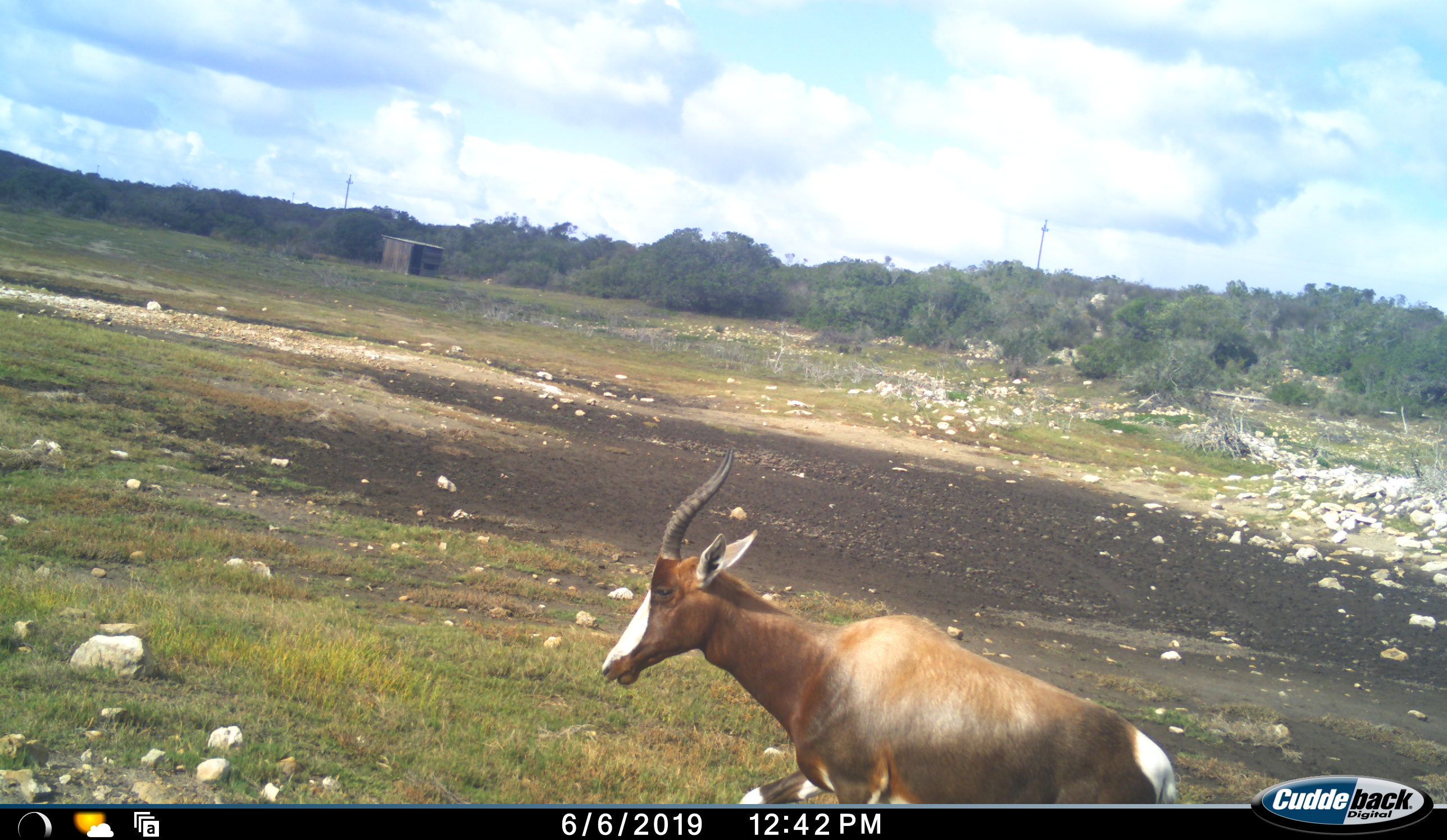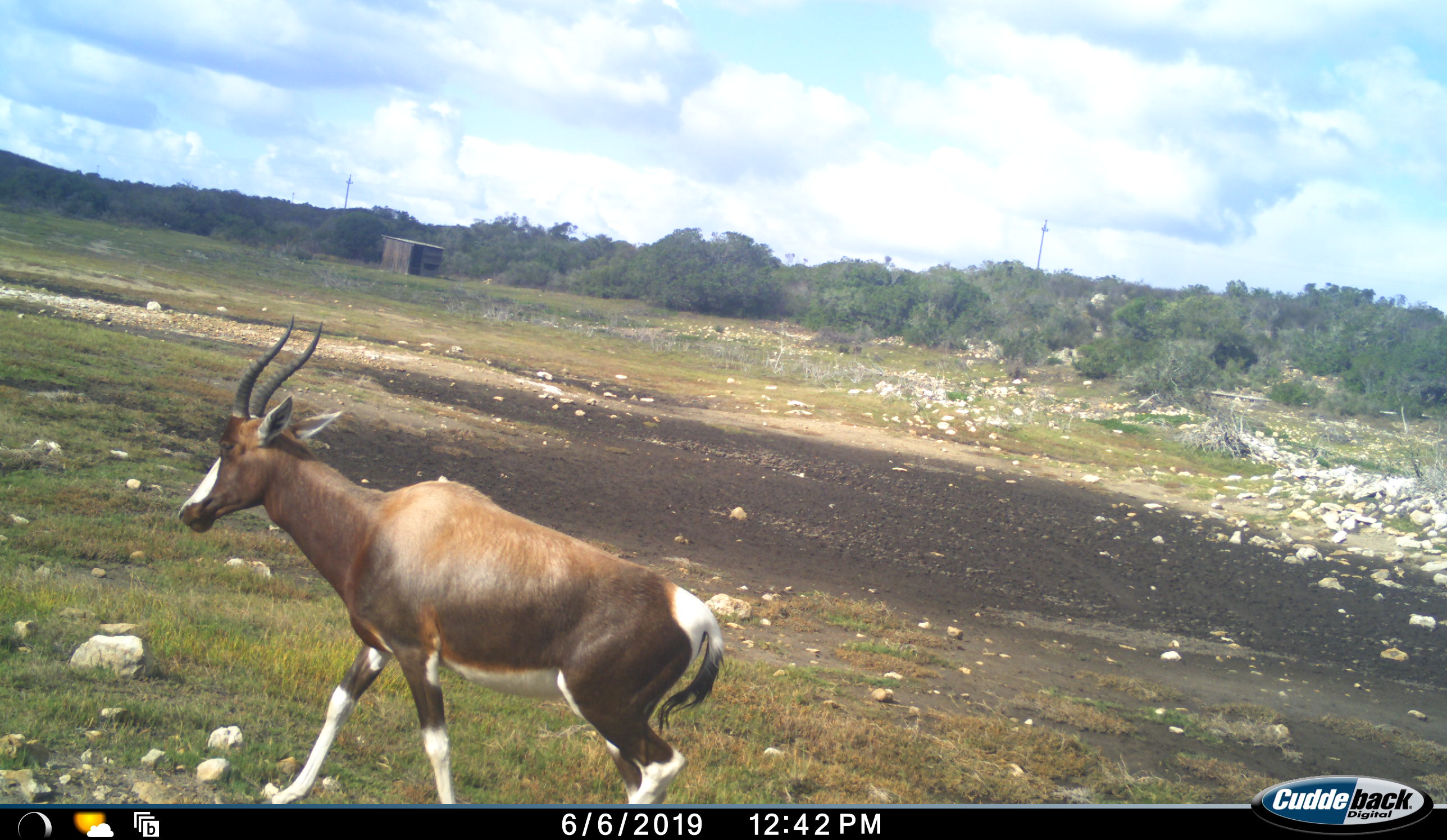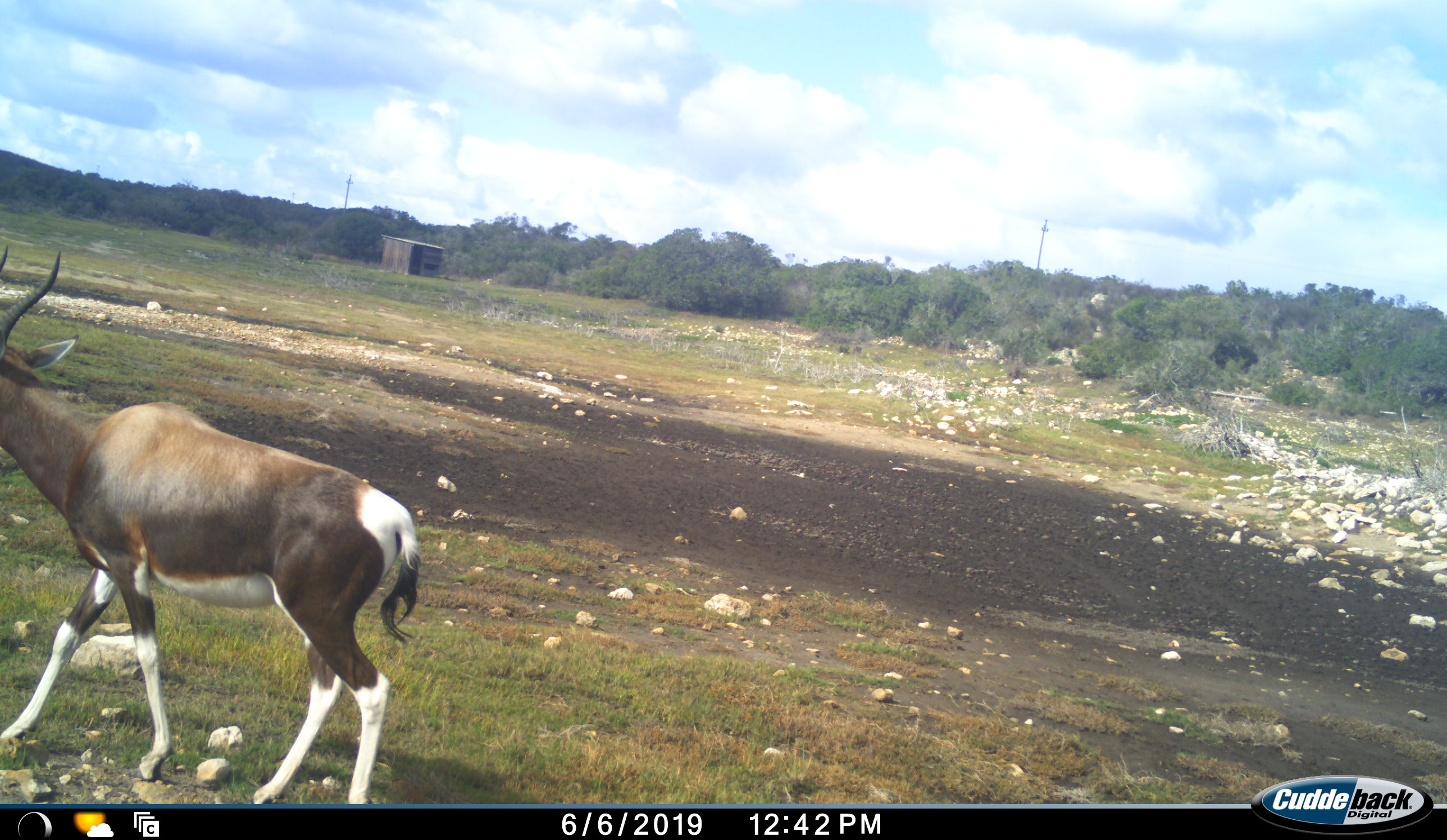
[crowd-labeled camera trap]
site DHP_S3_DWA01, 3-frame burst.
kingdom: Animalia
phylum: Chordata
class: Mammalia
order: Artiodactyla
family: Bovidae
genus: Damaliscus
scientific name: Damaliscus pygargus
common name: bontebok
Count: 1.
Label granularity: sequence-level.